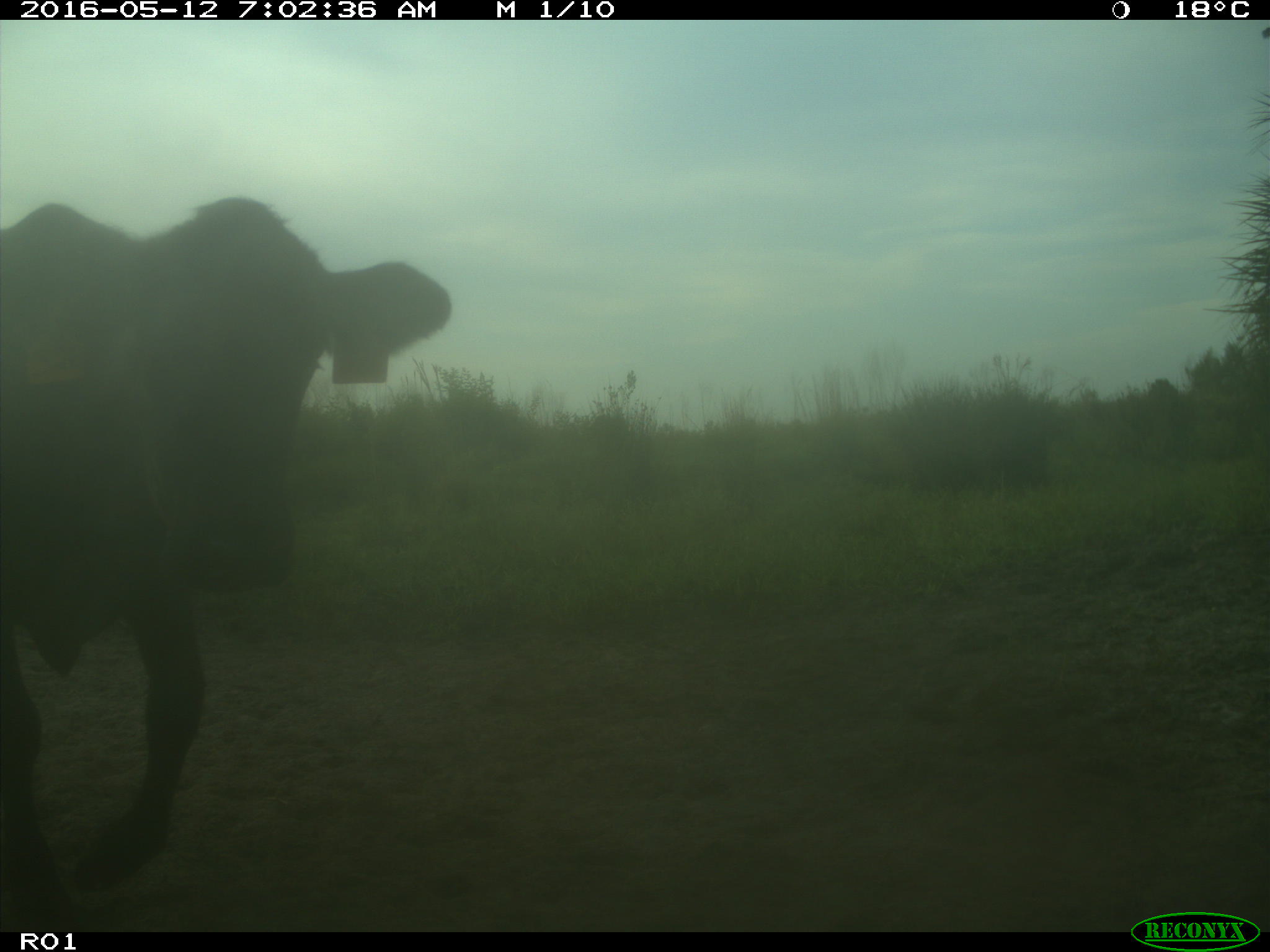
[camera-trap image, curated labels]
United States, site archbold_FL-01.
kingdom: Animalia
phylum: Chordata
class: Mammalia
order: Artiodactyla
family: Bovidae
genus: Bos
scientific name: Bos taurus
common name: domestic cow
Bos taurus (domestic cow).